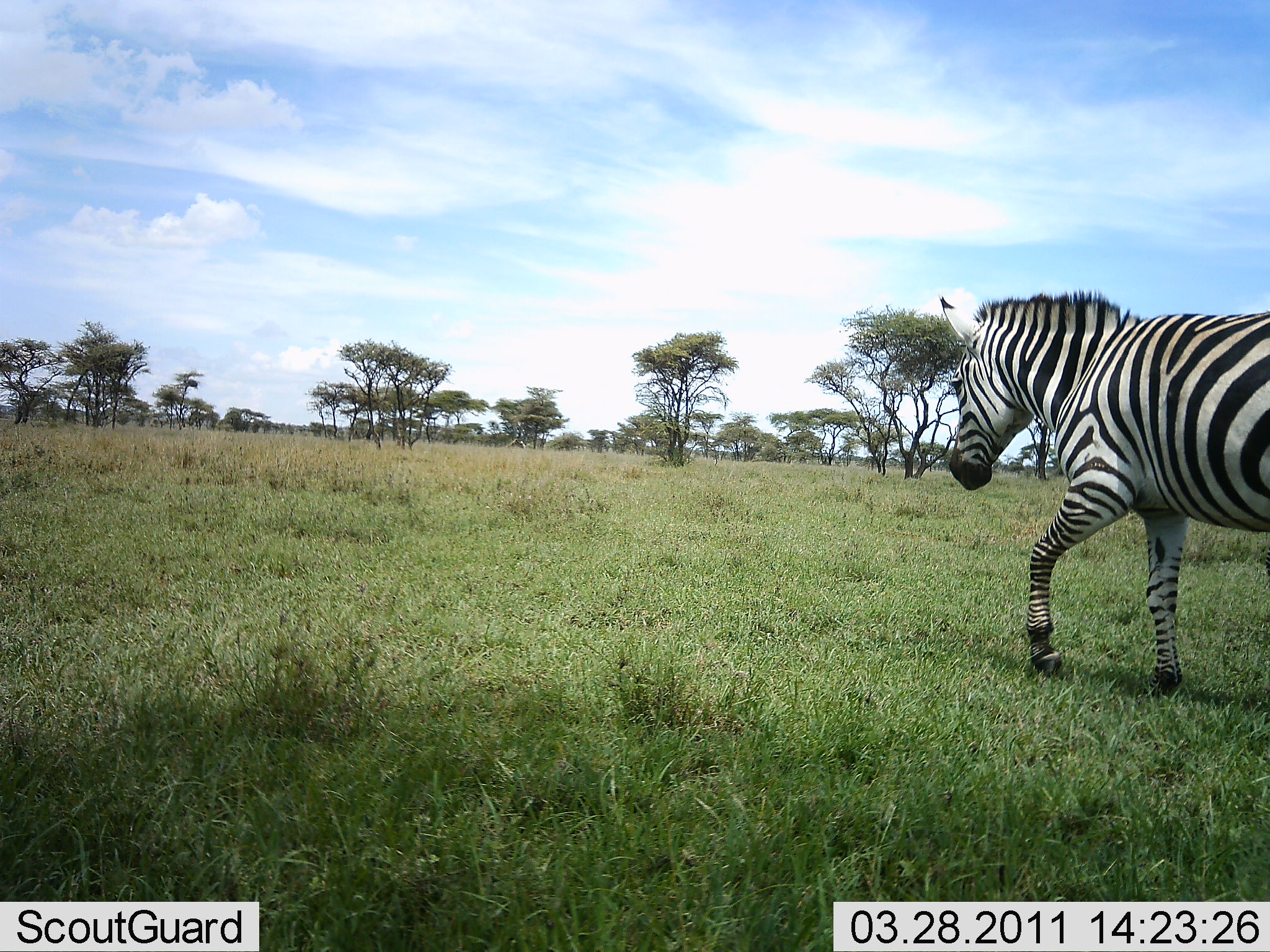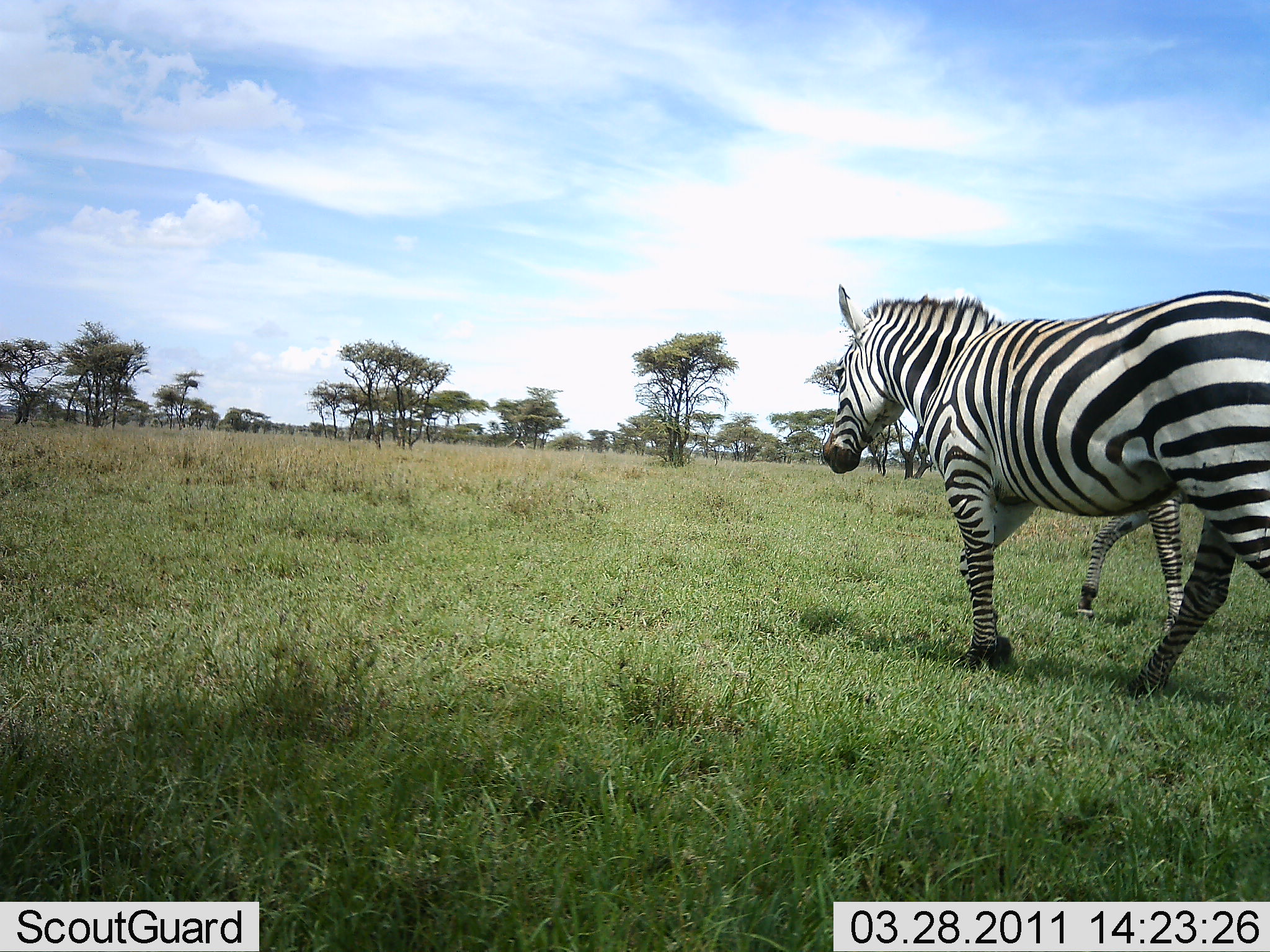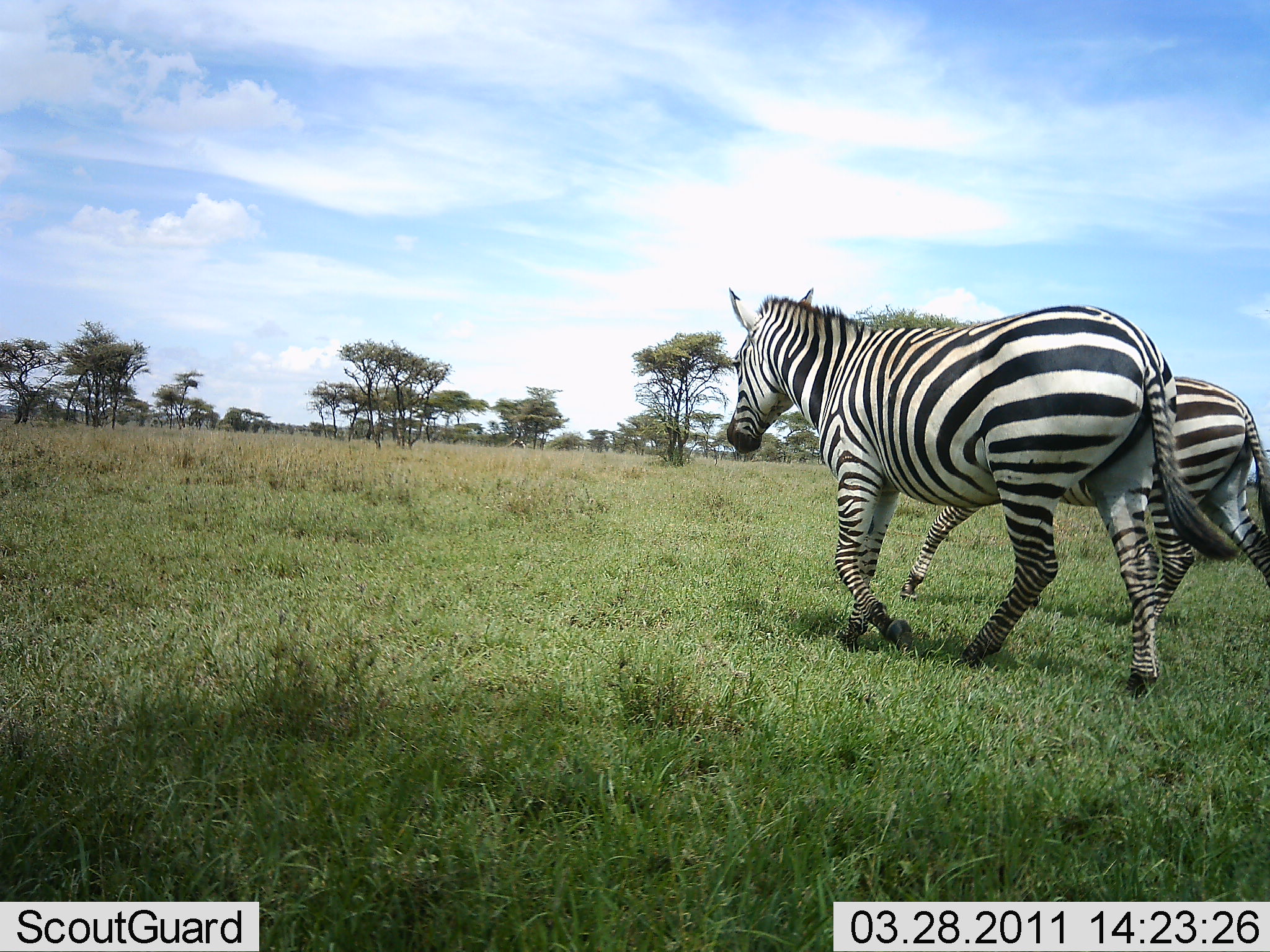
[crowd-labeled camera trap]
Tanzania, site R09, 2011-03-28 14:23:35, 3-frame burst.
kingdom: Animalia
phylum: Chordata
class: Mammalia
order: Perissodactyla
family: Equidae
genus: Equus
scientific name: Equus quagga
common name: plains zebra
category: zebra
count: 2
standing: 0%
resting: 0%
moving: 100%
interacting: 0%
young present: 0%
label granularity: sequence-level